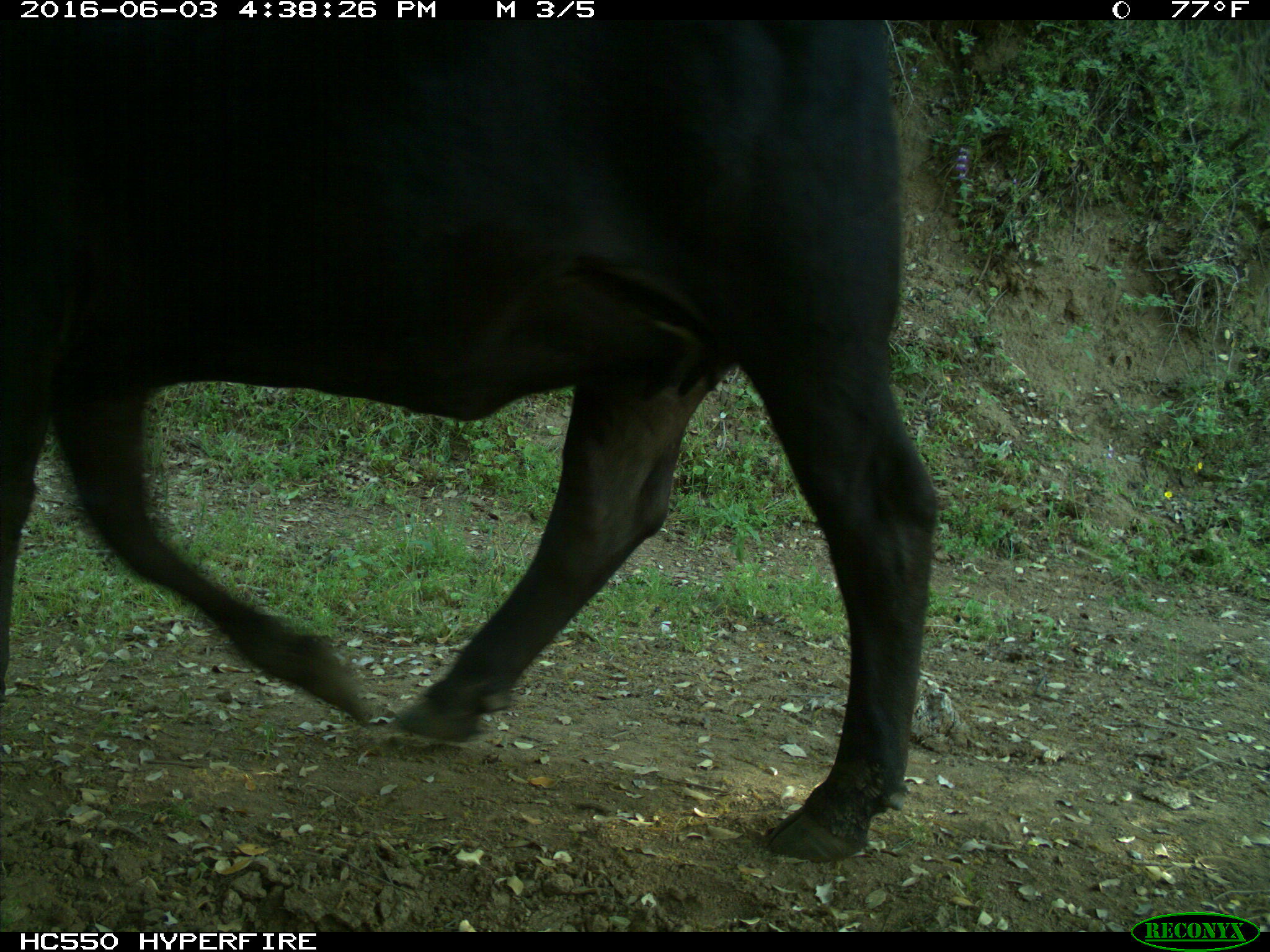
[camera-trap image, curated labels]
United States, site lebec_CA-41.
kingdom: Animalia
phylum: Chordata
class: Mammalia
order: Artiodactyla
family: Bovidae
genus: Bos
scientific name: Bos taurus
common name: domestic cow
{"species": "Bos taurus (domestic cow)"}